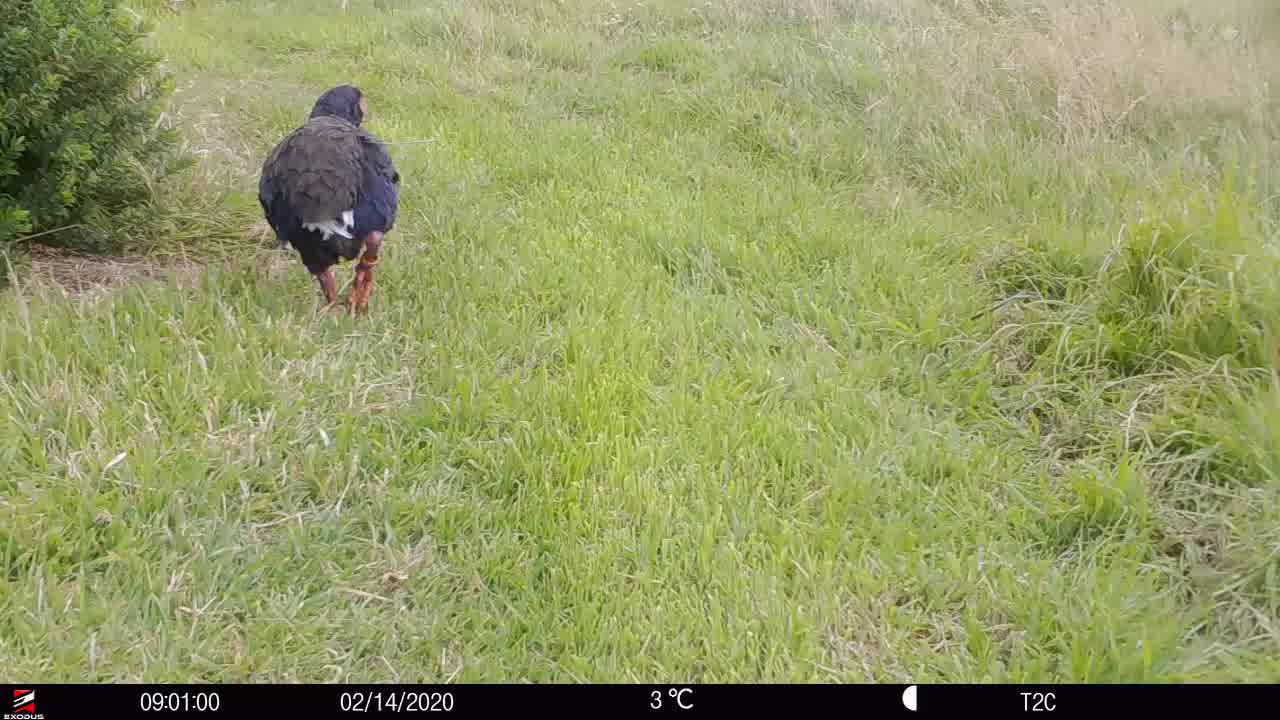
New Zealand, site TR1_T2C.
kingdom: Animalia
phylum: Chordata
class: Aves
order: Gruiformes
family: Rallidae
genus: Porphyrio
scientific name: Porphyrio mantelli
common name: takahe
Takahe (Porphyrio mantelli).